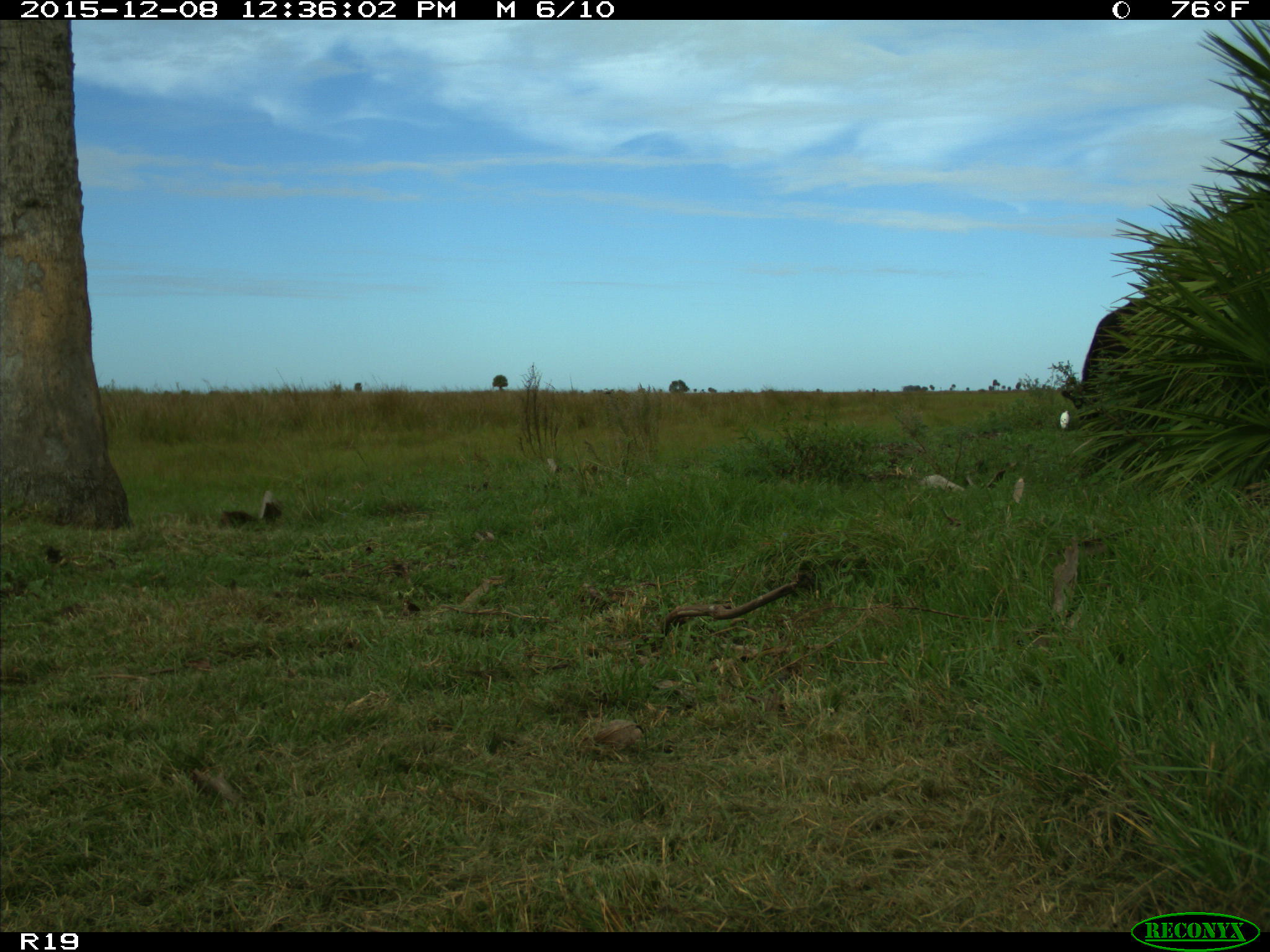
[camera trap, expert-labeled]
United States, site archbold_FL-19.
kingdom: Animalia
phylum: Chordata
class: Mammalia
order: Artiodactyla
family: Bovidae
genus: Bos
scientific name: Bos taurus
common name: domestic cow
Bos taurus (domestic cow).